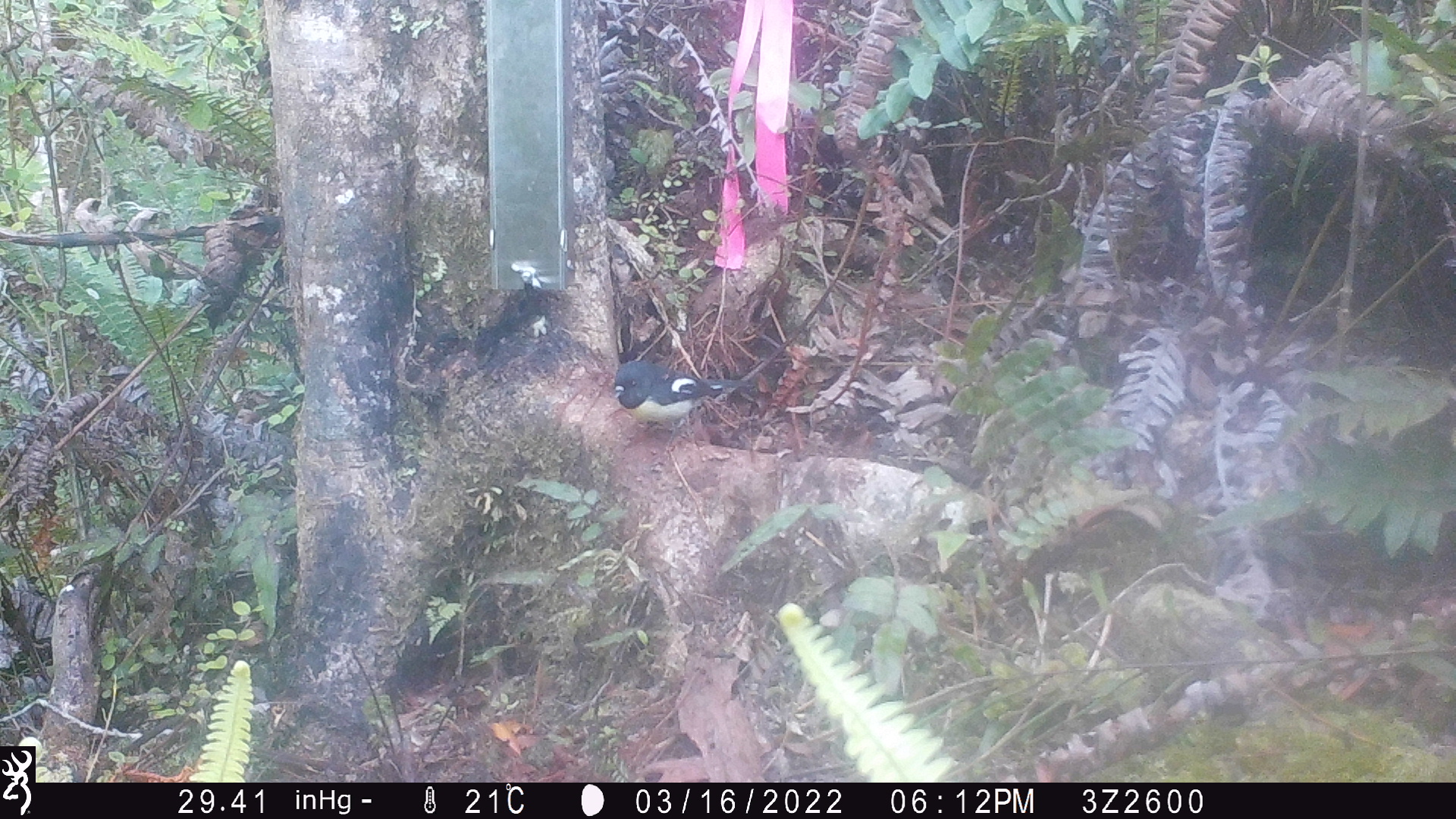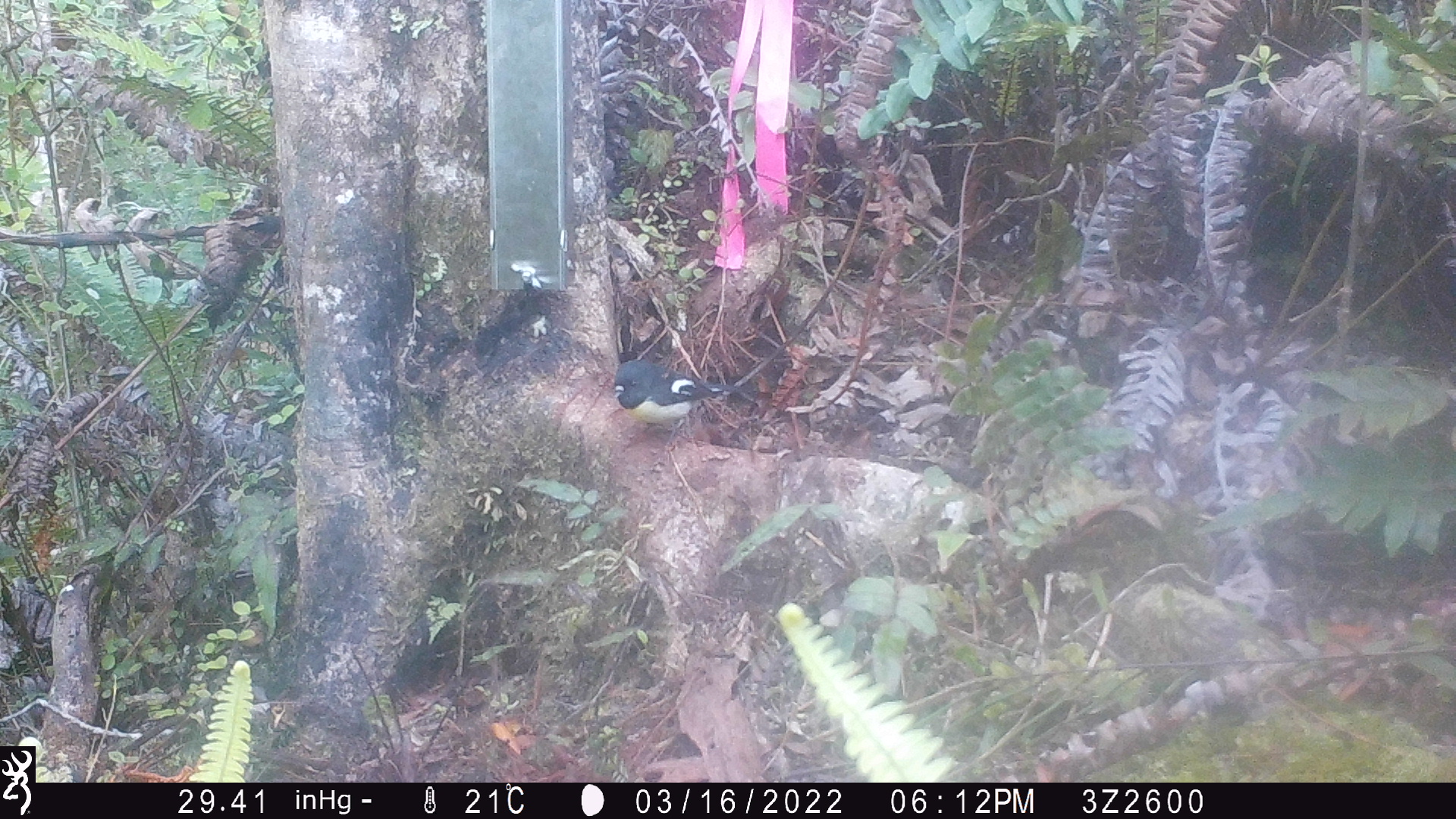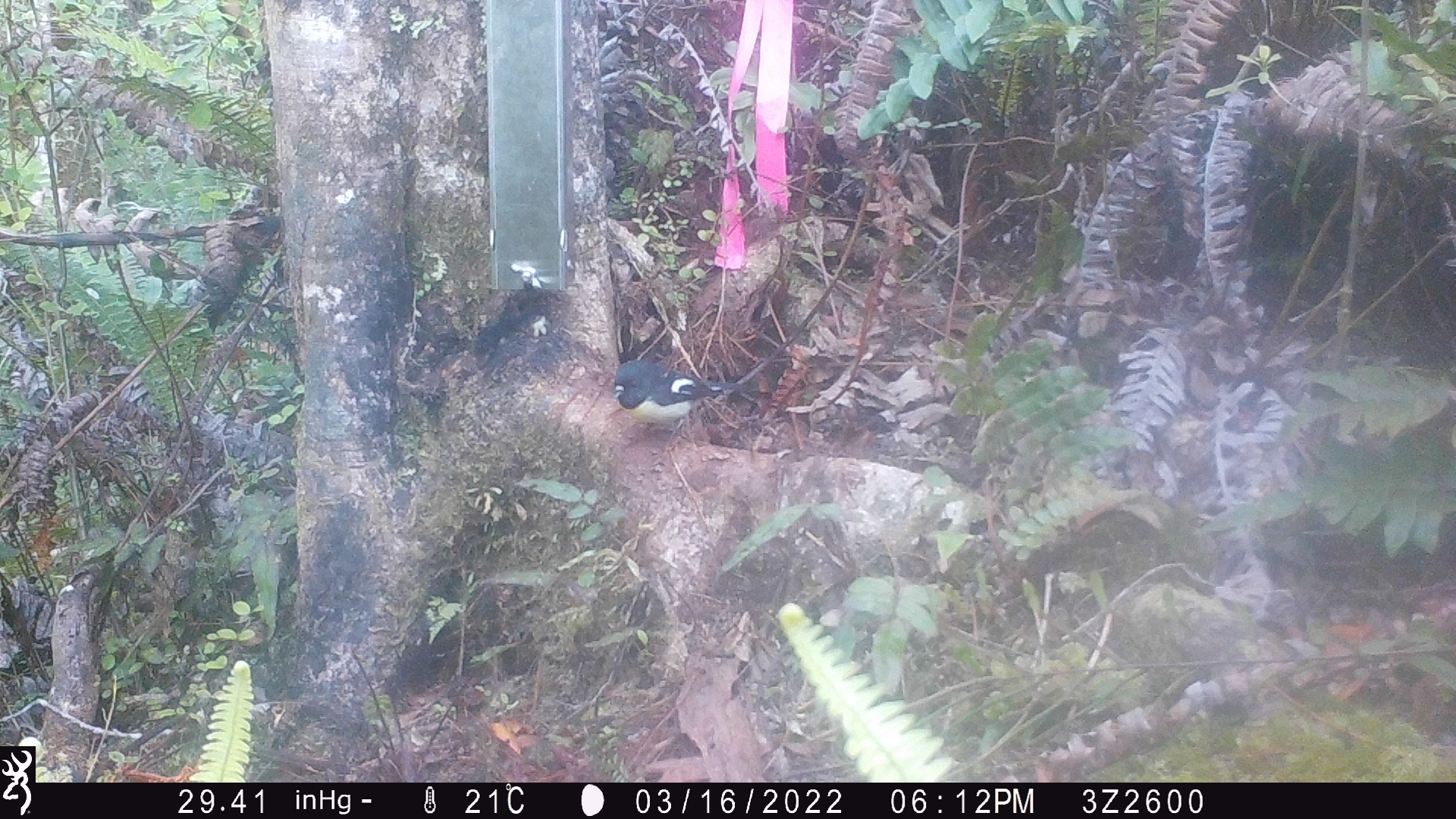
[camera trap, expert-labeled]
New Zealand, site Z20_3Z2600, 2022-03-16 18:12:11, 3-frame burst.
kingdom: Animalia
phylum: Chordata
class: Aves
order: Passeriformes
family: Petroicidae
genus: Petroica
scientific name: Petroica macrocephala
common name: tomtit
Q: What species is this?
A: Tomtit (Petroica macrocephala).